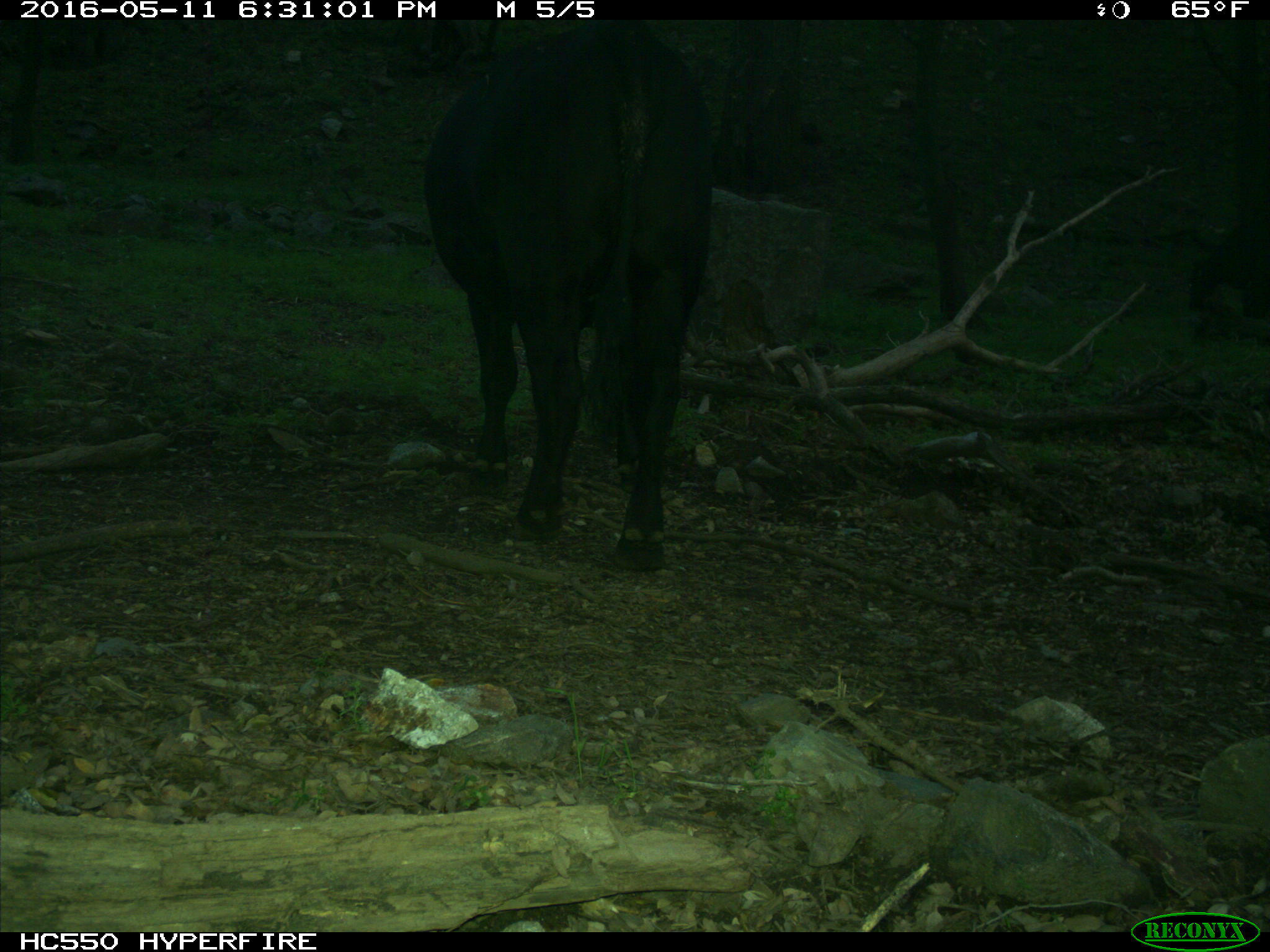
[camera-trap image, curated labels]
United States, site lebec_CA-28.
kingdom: Animalia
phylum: Chordata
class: Mammalia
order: Artiodactyla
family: Bovidae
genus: Bos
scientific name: Bos taurus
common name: domestic cow